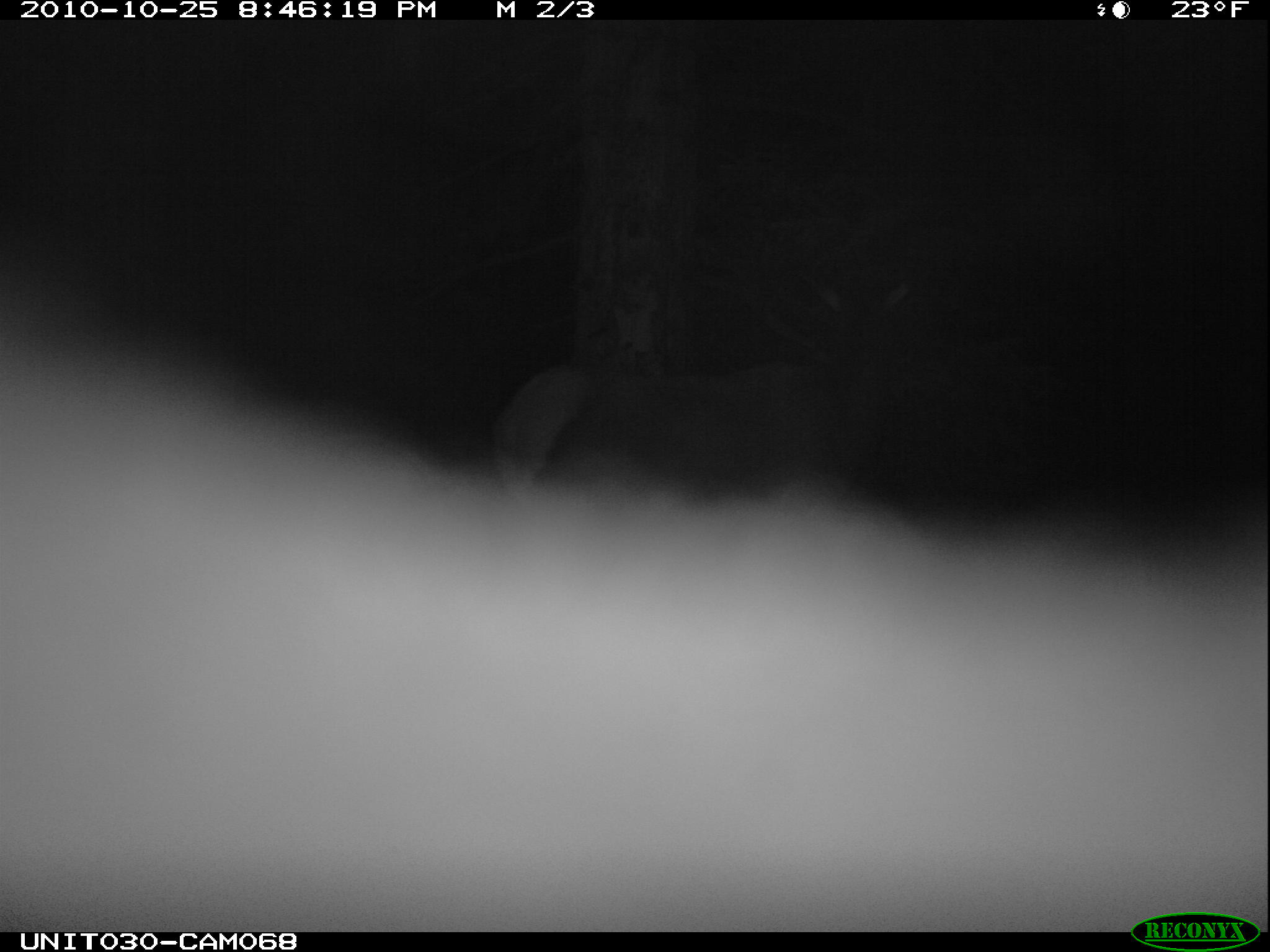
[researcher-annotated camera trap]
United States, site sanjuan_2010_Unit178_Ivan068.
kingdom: Animalia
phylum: Chordata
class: Mammalia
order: Artiodactyla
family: Cervidae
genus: Cervus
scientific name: Cervus elaphus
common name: red deer